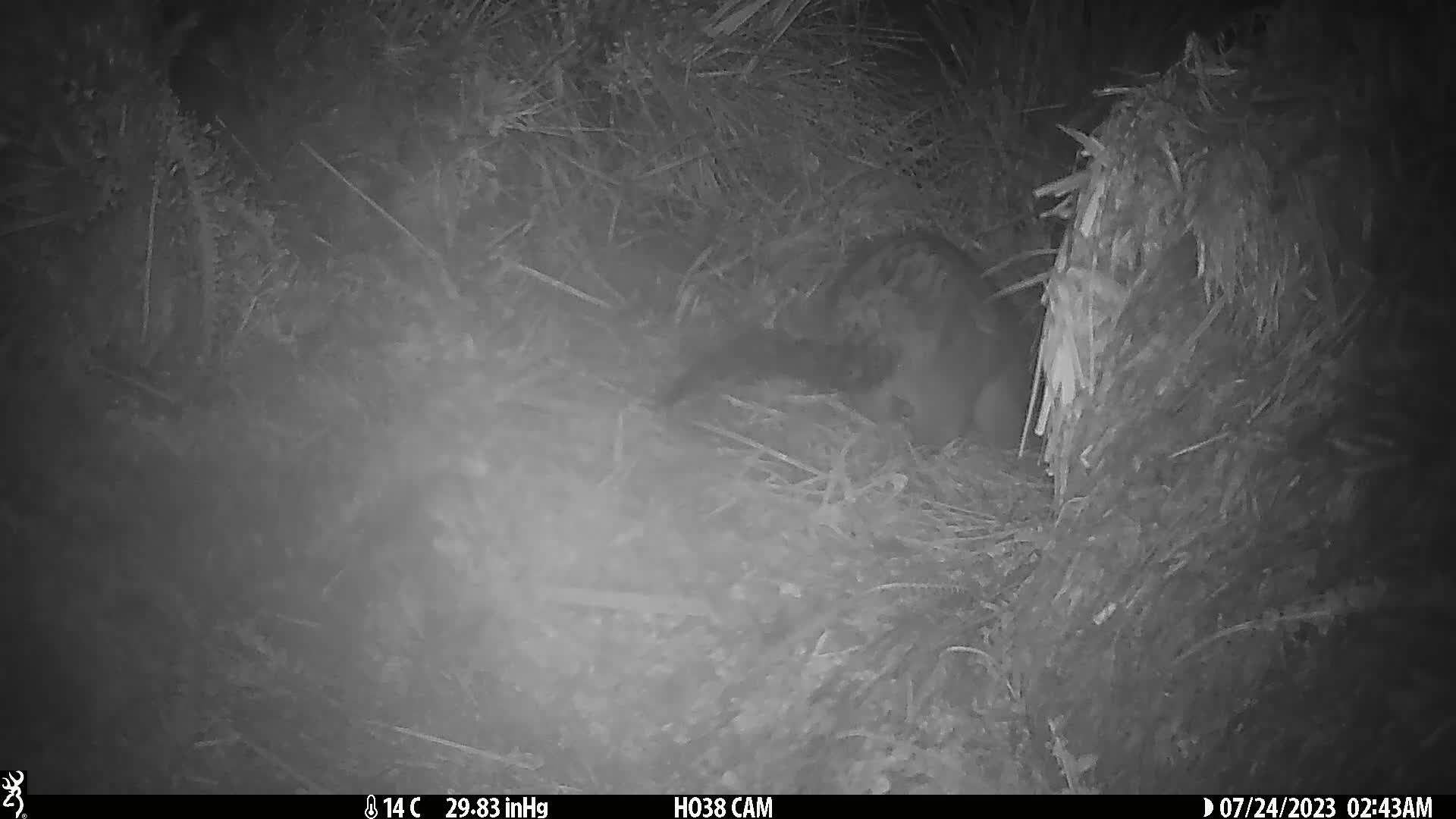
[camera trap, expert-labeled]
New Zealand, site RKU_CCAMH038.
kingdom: Animalia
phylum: Chordata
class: Mammalia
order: Diprotodontia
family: Phalangeridae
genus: Trichosurus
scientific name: Trichosurus vulpecula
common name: common brushtail possum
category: possum